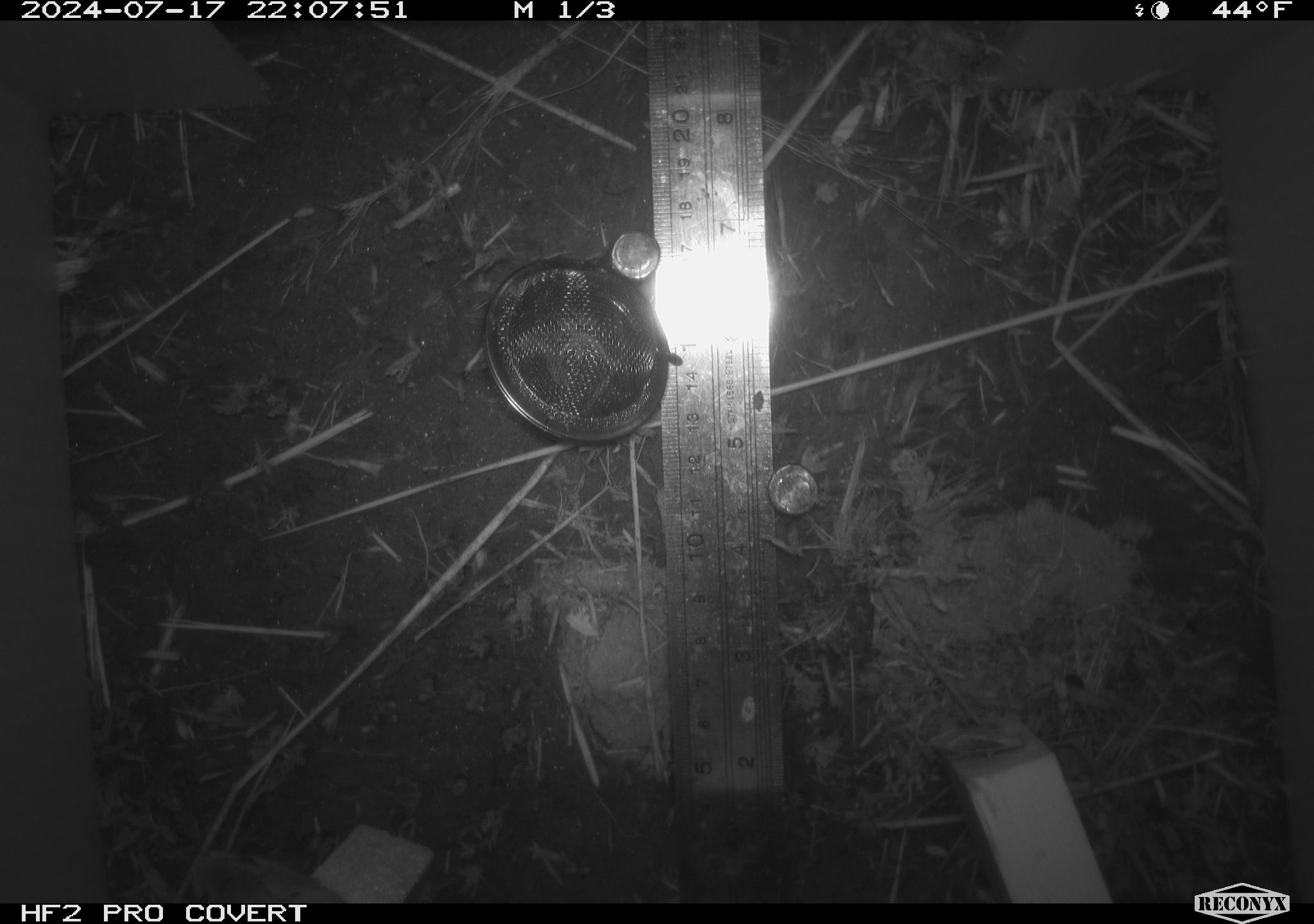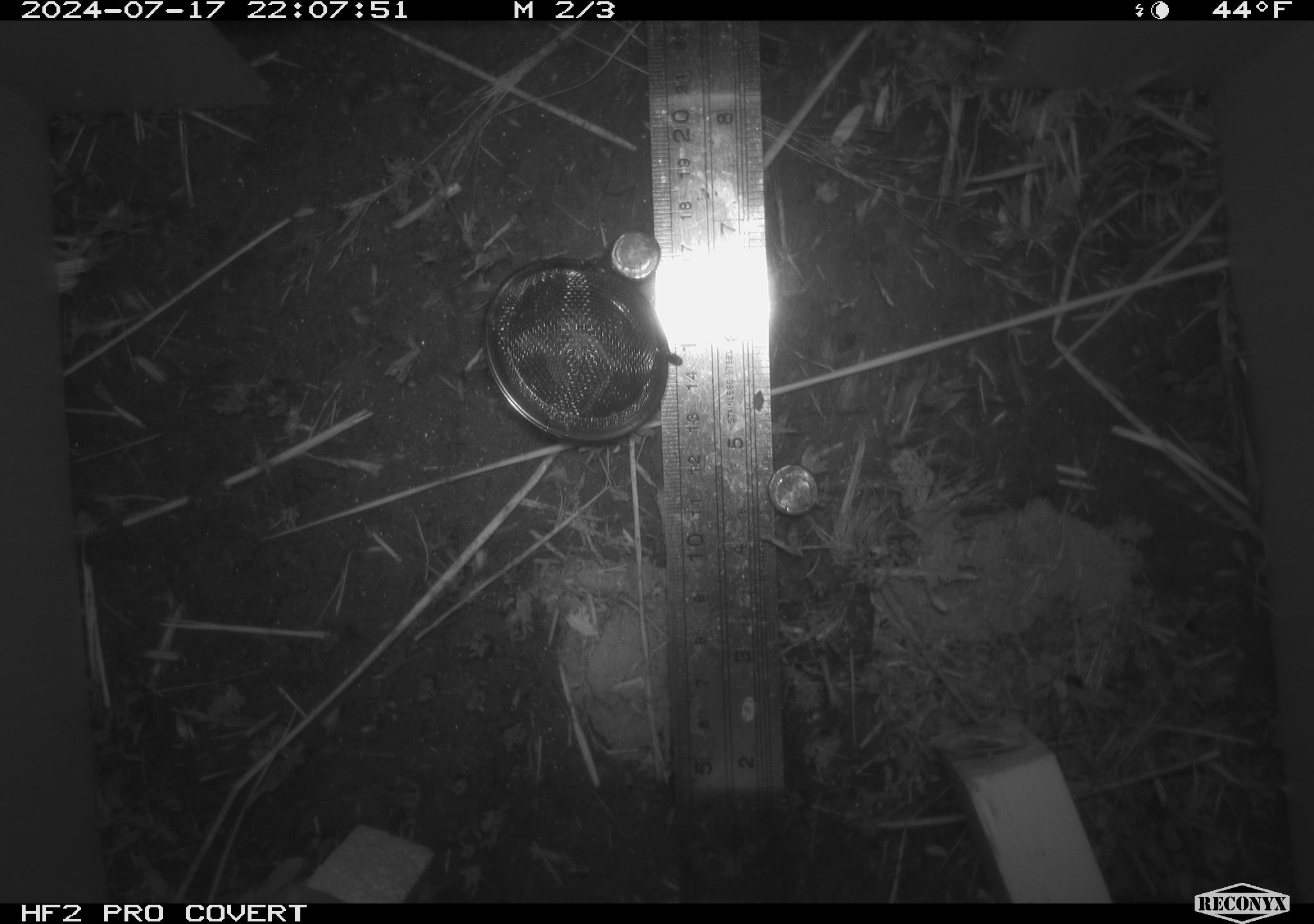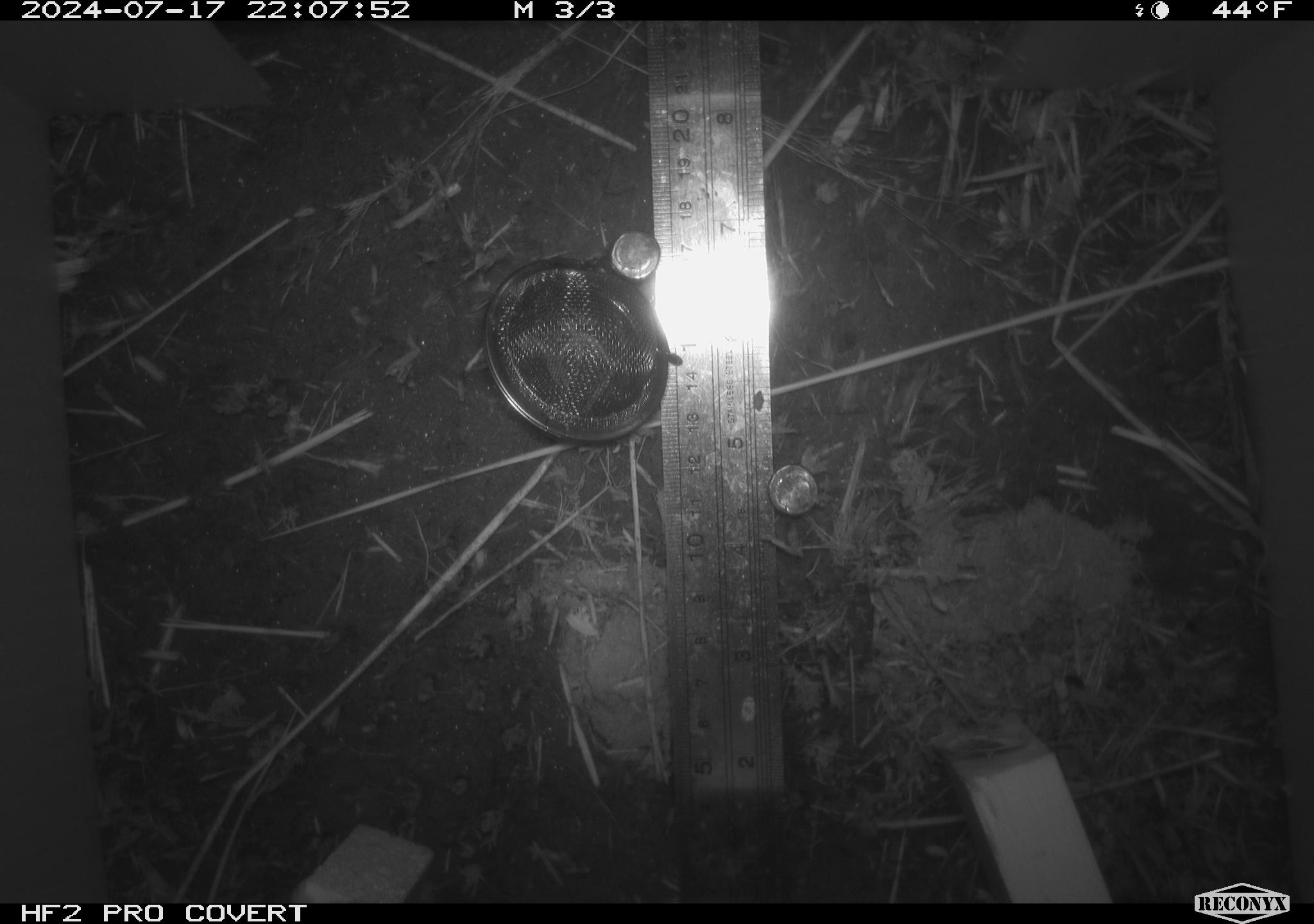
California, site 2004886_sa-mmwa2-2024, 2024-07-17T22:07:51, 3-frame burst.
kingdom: Animalia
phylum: Chordata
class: Mammalia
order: Rodentia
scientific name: Rodentia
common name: mouse species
Mouse species (Rodentia).